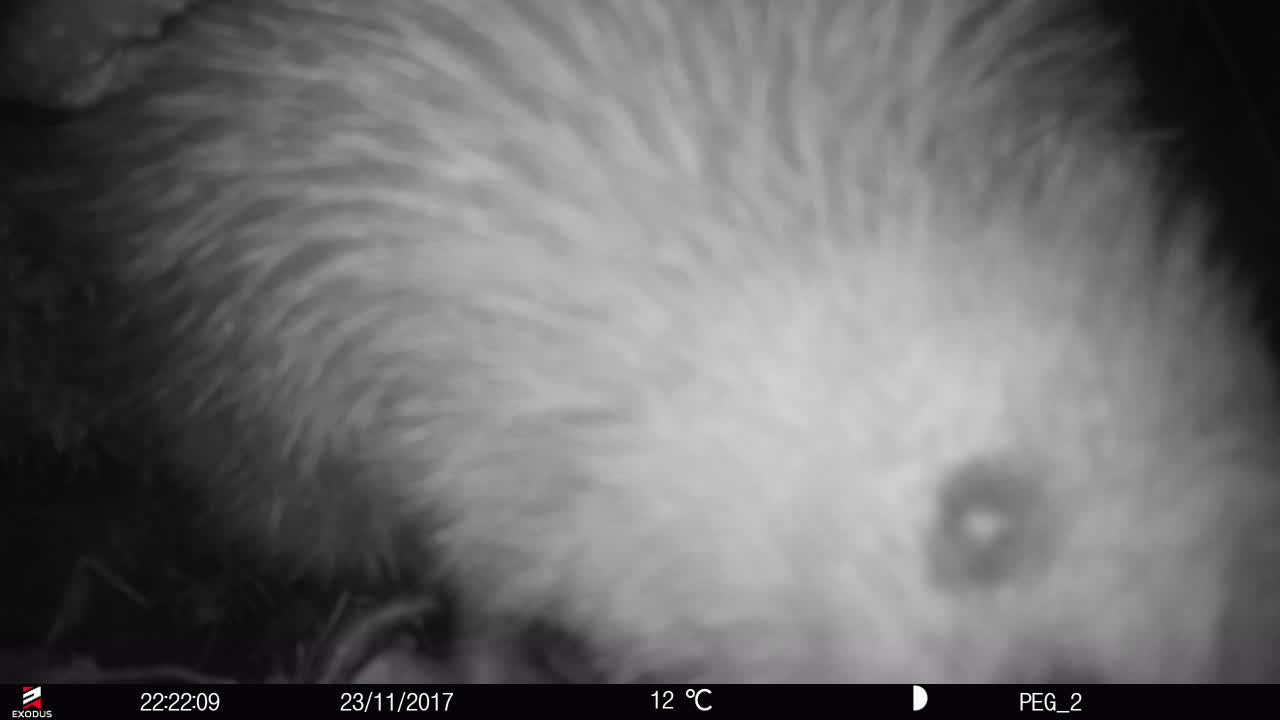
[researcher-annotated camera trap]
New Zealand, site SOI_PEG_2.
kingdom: Animalia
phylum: Chordata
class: Aves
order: Apterygiformes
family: Apterygidae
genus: Apteryx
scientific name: Apteryx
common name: kiwi